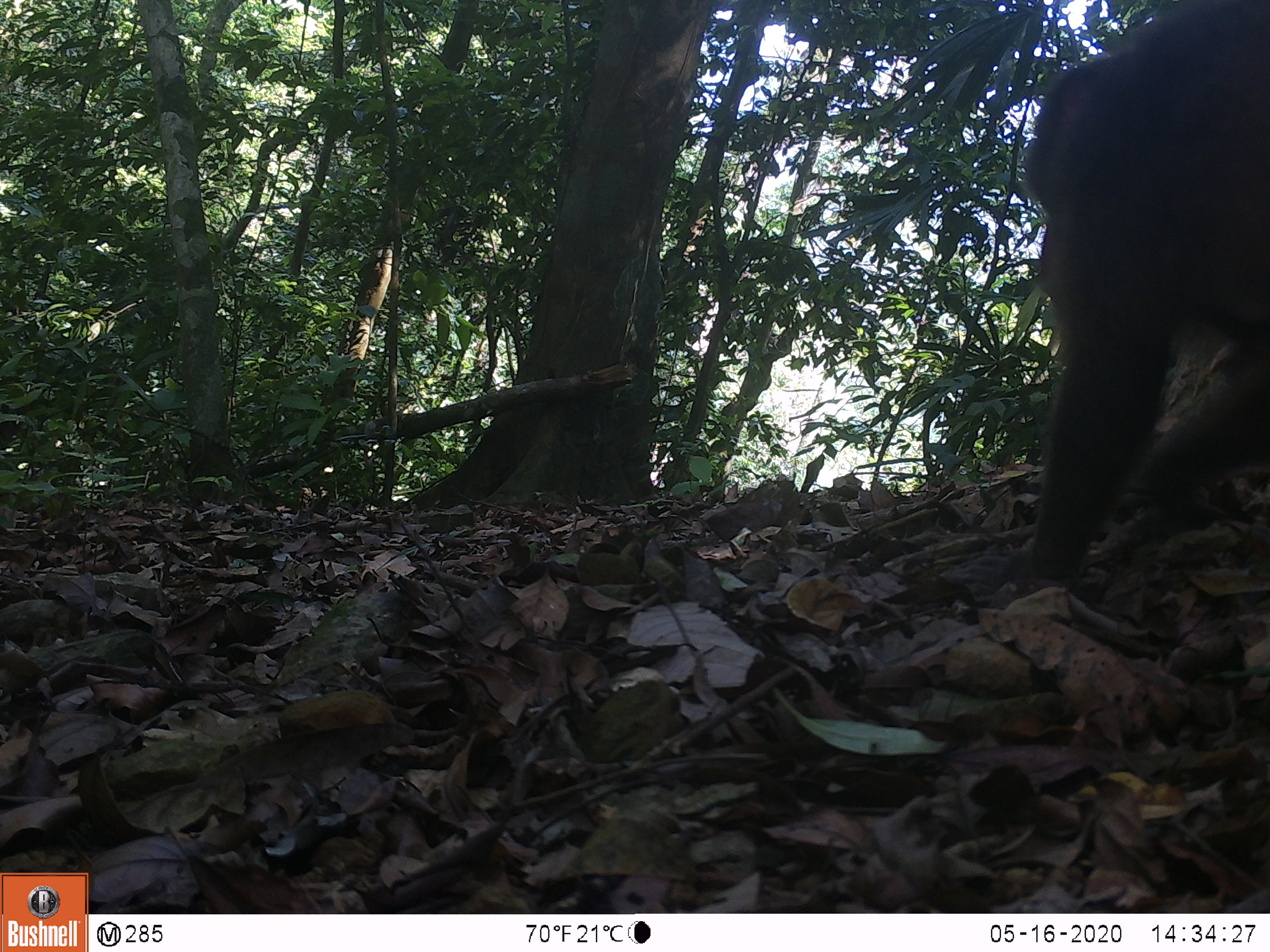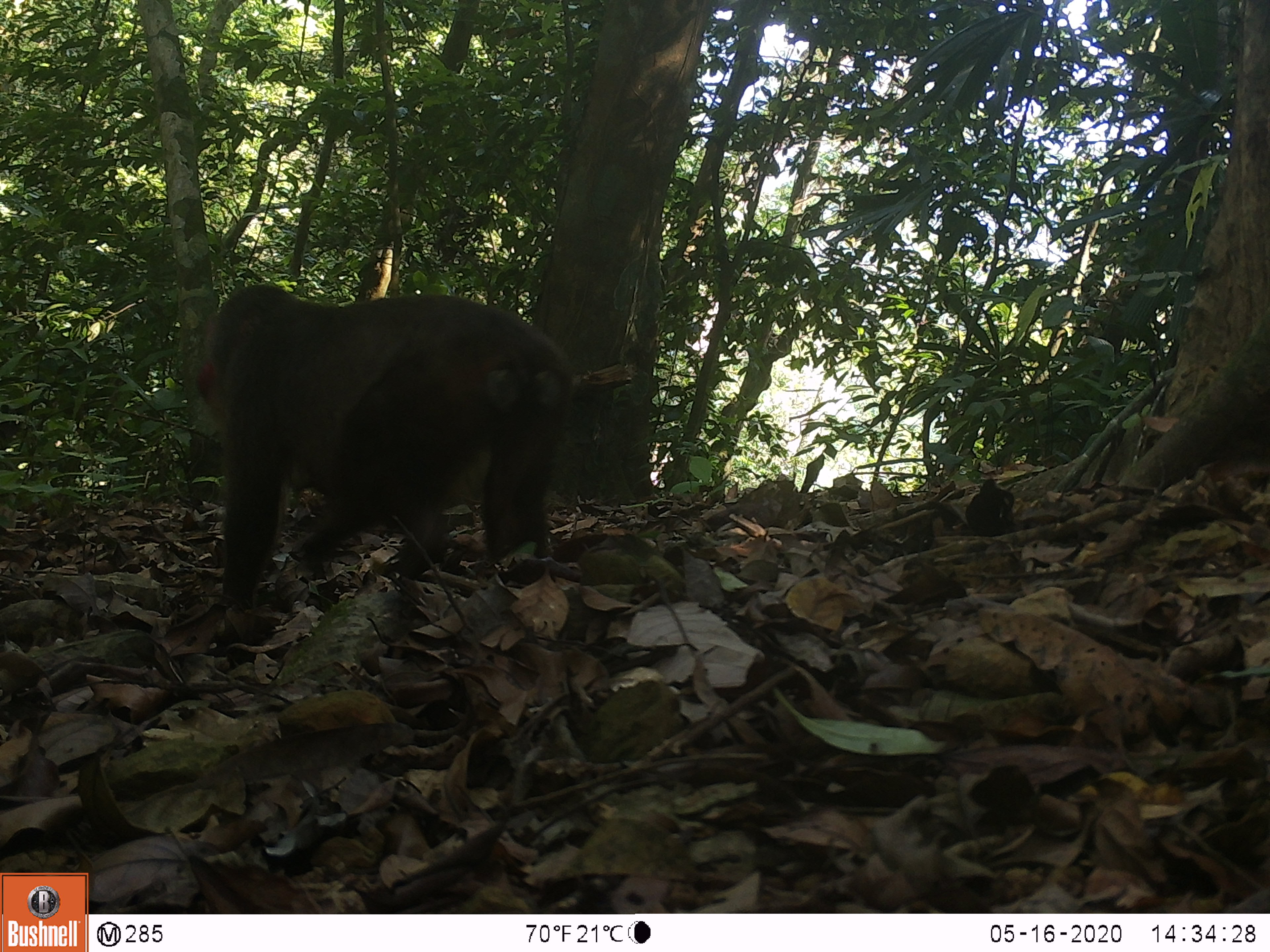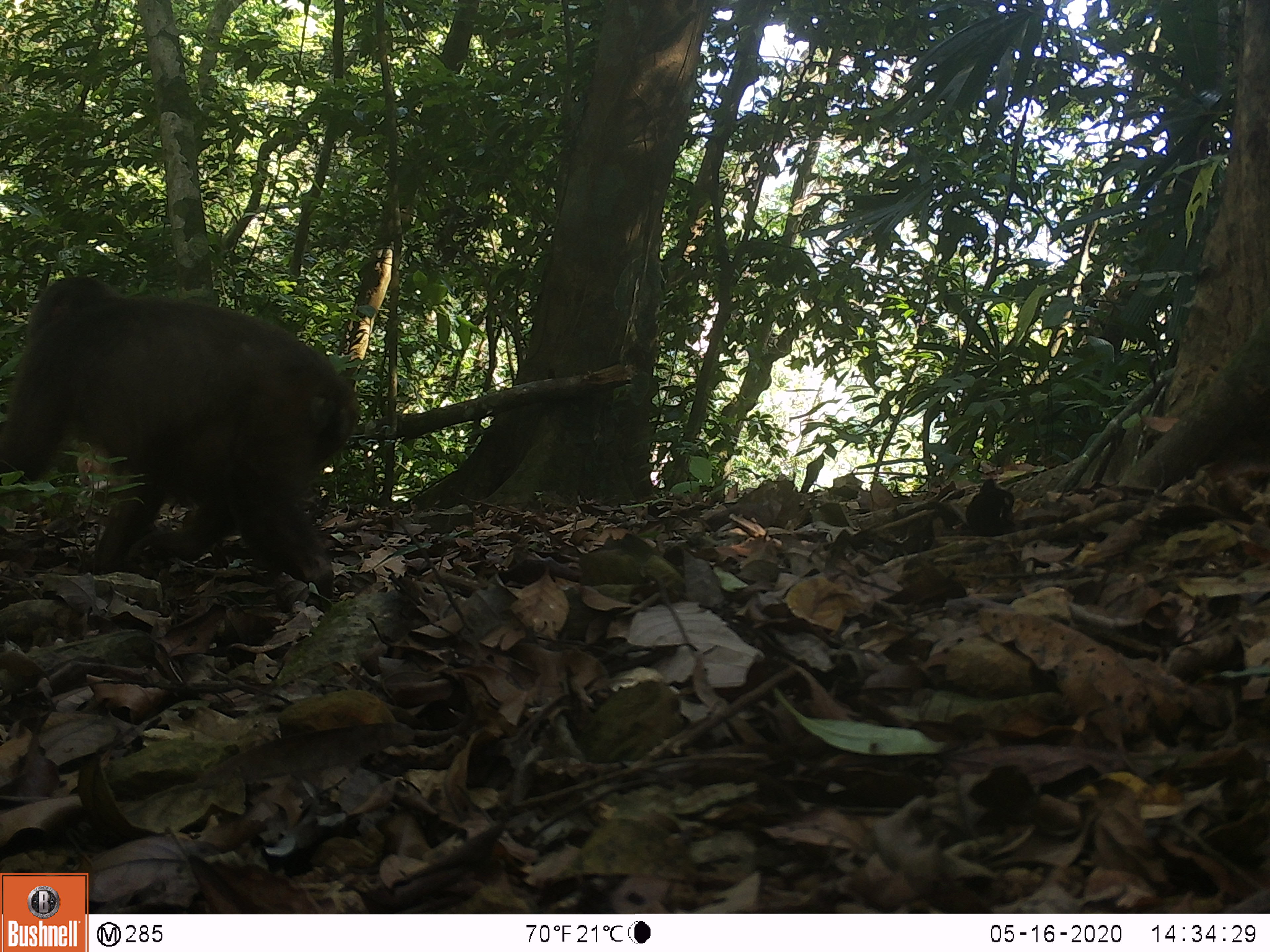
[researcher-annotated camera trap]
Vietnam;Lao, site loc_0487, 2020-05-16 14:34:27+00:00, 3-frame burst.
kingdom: Animalia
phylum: Chordata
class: Mammalia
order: Primates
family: Cercopithecidae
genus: Macaca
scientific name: Macaca arctoides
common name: stump-tailed macaque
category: stump tailed macaque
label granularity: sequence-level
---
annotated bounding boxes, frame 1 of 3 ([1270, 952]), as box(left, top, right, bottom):
stump tailed macaque: box(991, 1, 1270, 601)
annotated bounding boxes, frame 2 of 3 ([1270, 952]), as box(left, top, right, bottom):
stump tailed macaque: box(190, 281, 576, 644)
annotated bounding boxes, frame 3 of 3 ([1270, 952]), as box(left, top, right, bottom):
stump tailed macaque: box(0, 271, 361, 614)